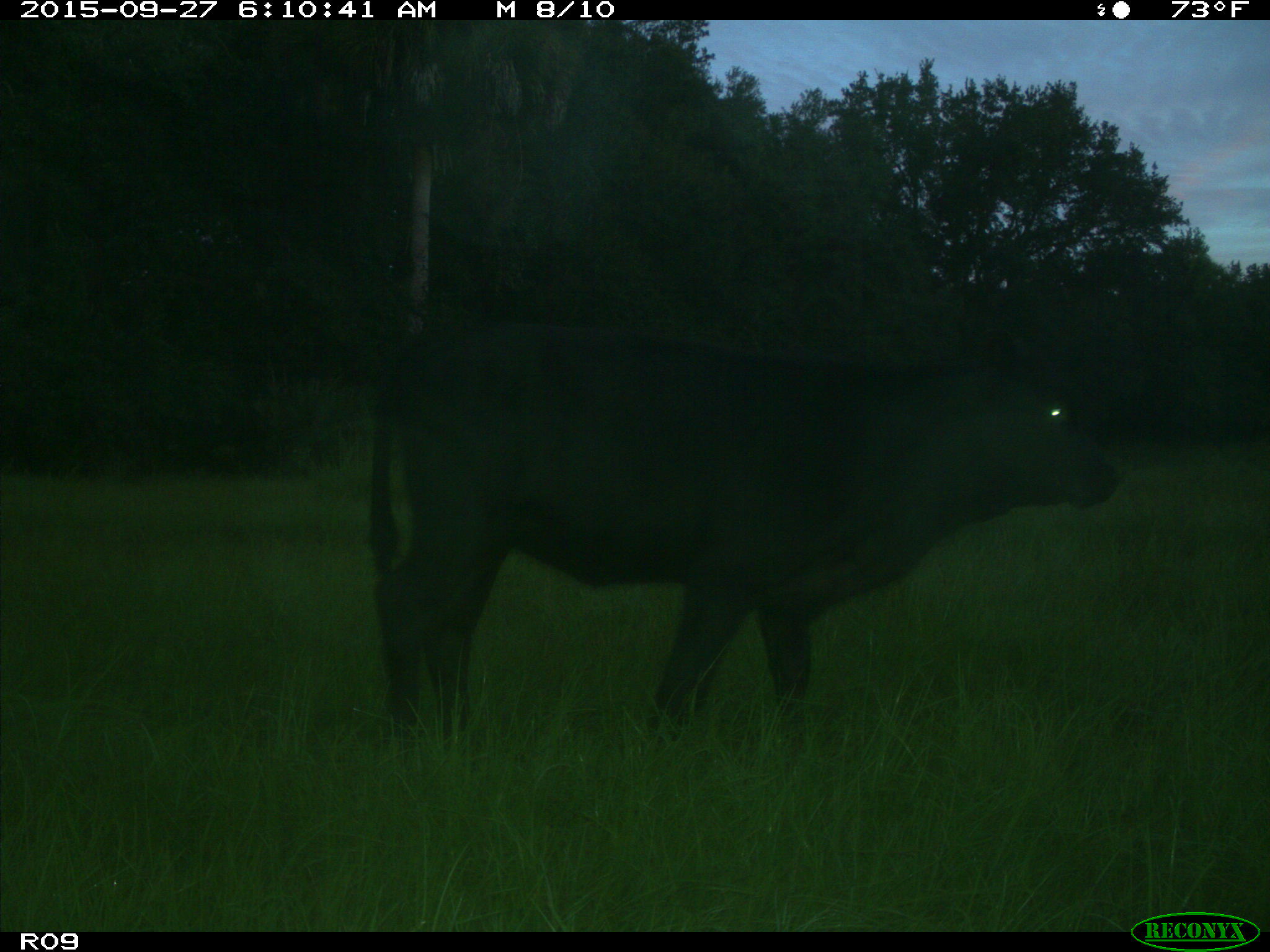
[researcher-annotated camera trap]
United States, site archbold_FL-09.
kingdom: Animalia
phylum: Chordata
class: Mammalia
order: Artiodactyla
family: Bovidae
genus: Bos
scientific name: Bos taurus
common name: domestic cow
Bos taurus (domestic cow).